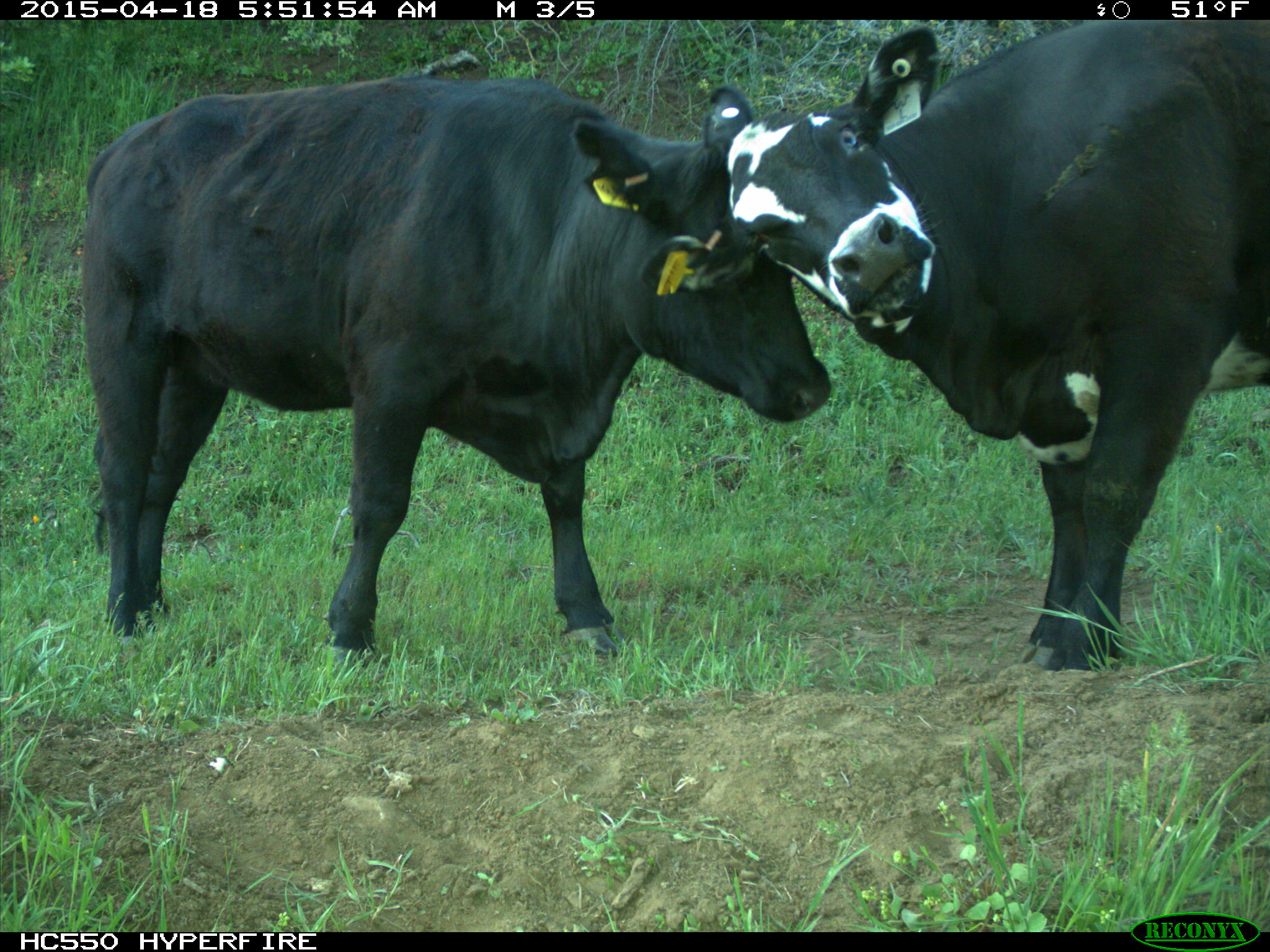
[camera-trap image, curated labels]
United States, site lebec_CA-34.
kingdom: Animalia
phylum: Chordata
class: Mammalia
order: Artiodactyla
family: Bovidae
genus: Bos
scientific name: Bos taurus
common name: domestic cow